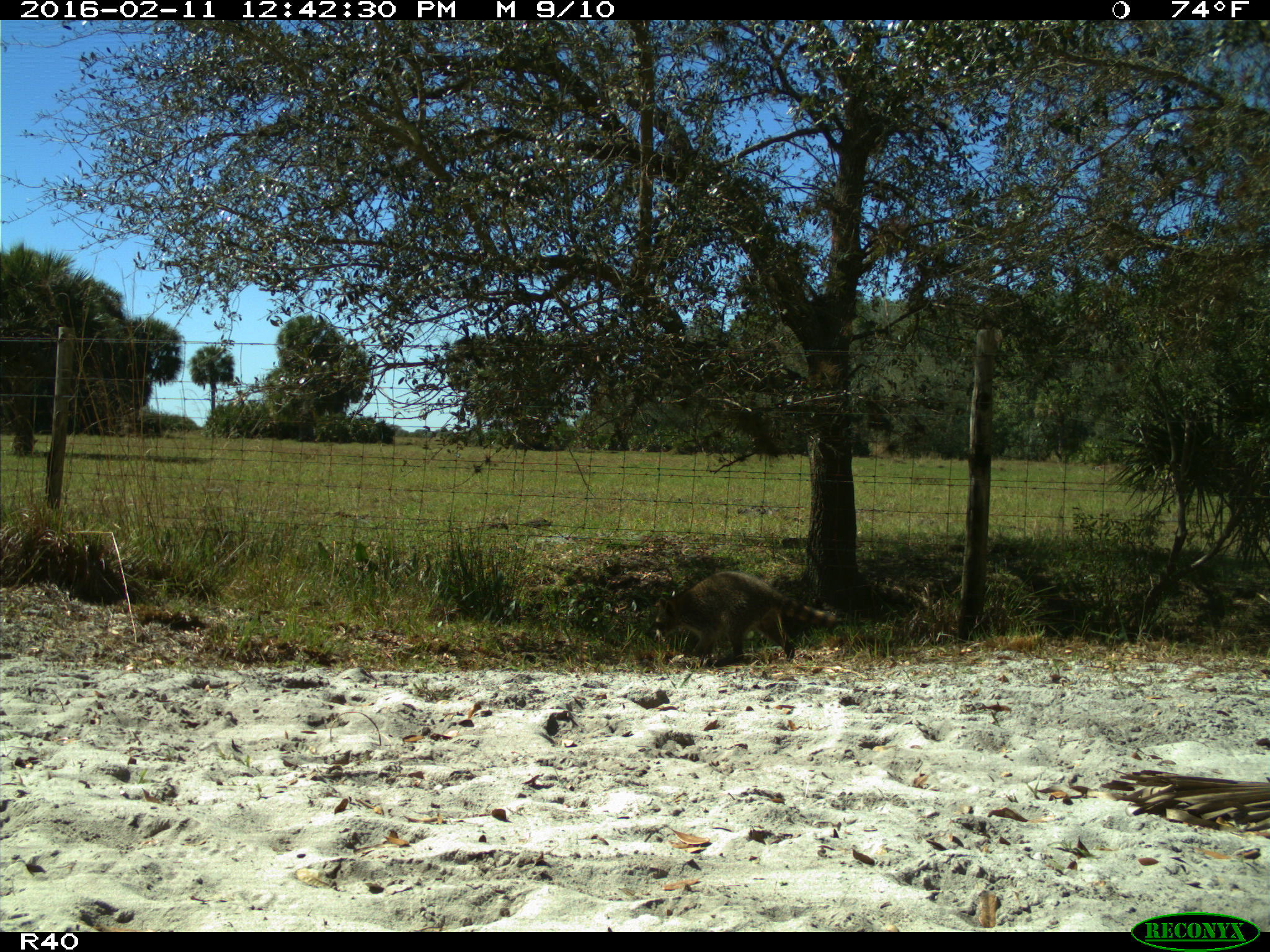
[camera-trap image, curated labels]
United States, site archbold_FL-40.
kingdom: Animalia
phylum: Chordata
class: Mammalia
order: Carnivora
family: Procyonidae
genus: Procyon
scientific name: Procyon lotor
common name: common raccoon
Procyon lotor (common raccoon).